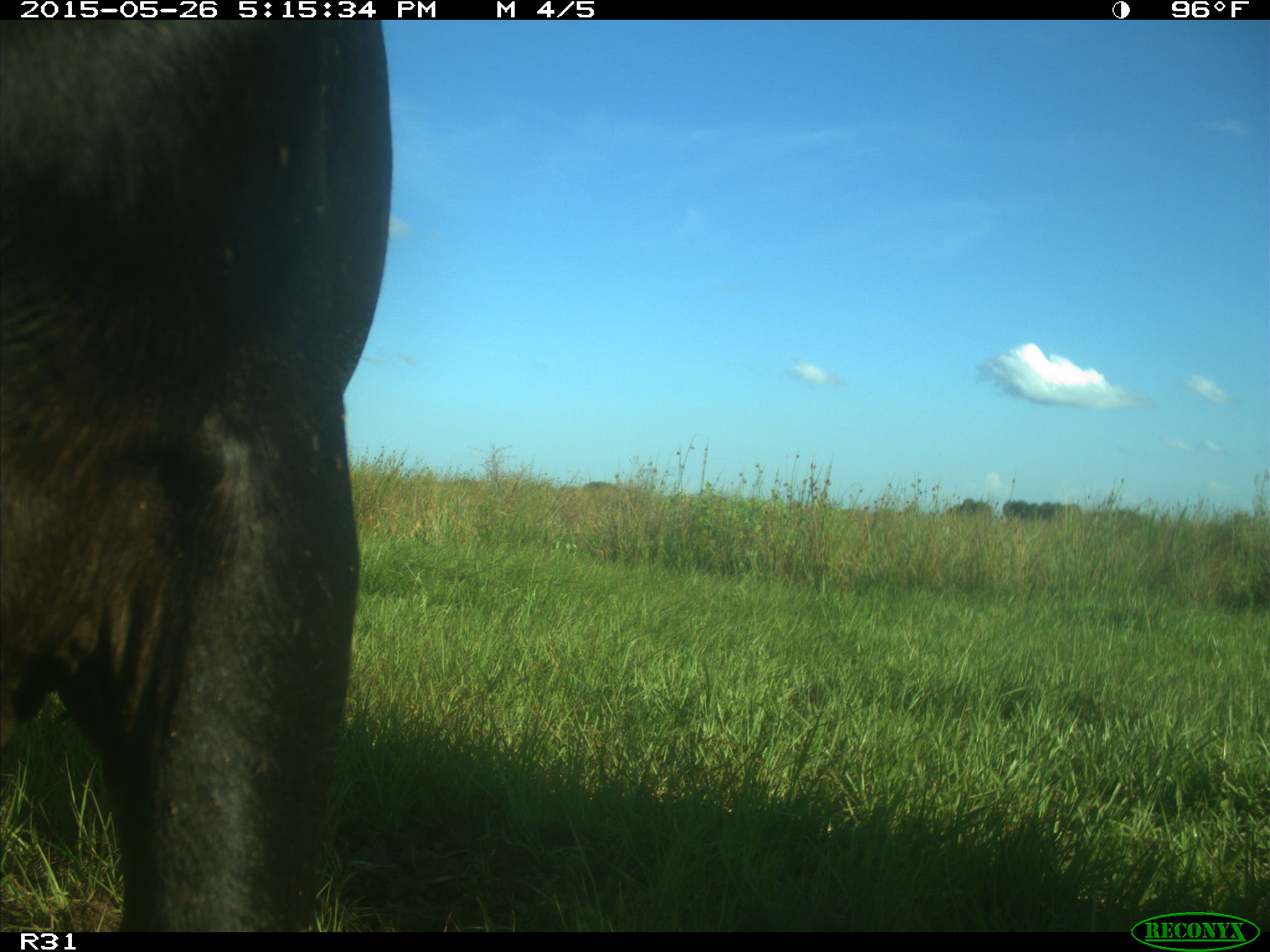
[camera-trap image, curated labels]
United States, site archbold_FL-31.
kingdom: Animalia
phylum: Chordata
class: Mammalia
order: Artiodactyla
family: Bovidae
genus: Bos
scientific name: Bos taurus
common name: domestic cow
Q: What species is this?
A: Bos taurus (domestic cow).